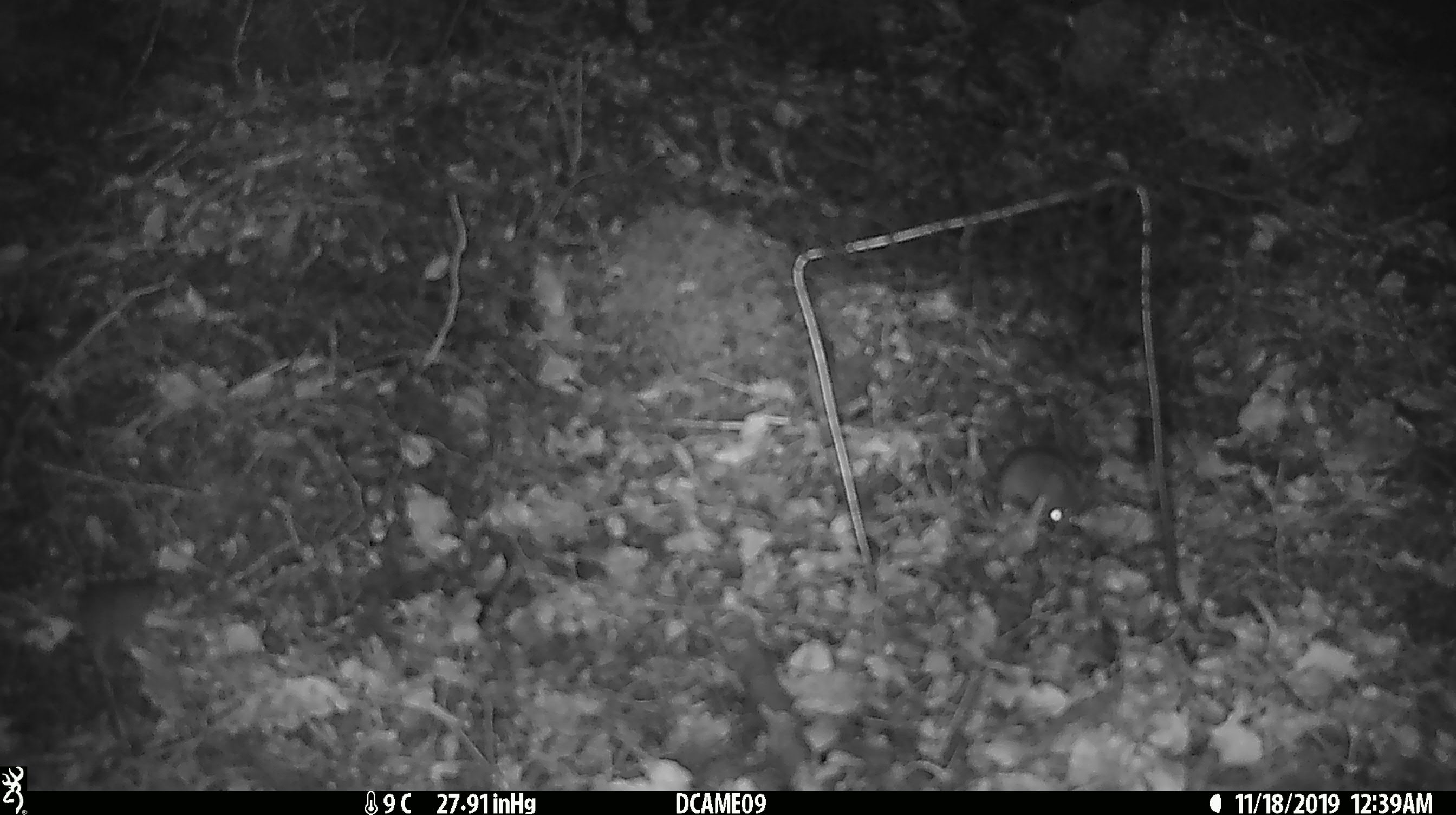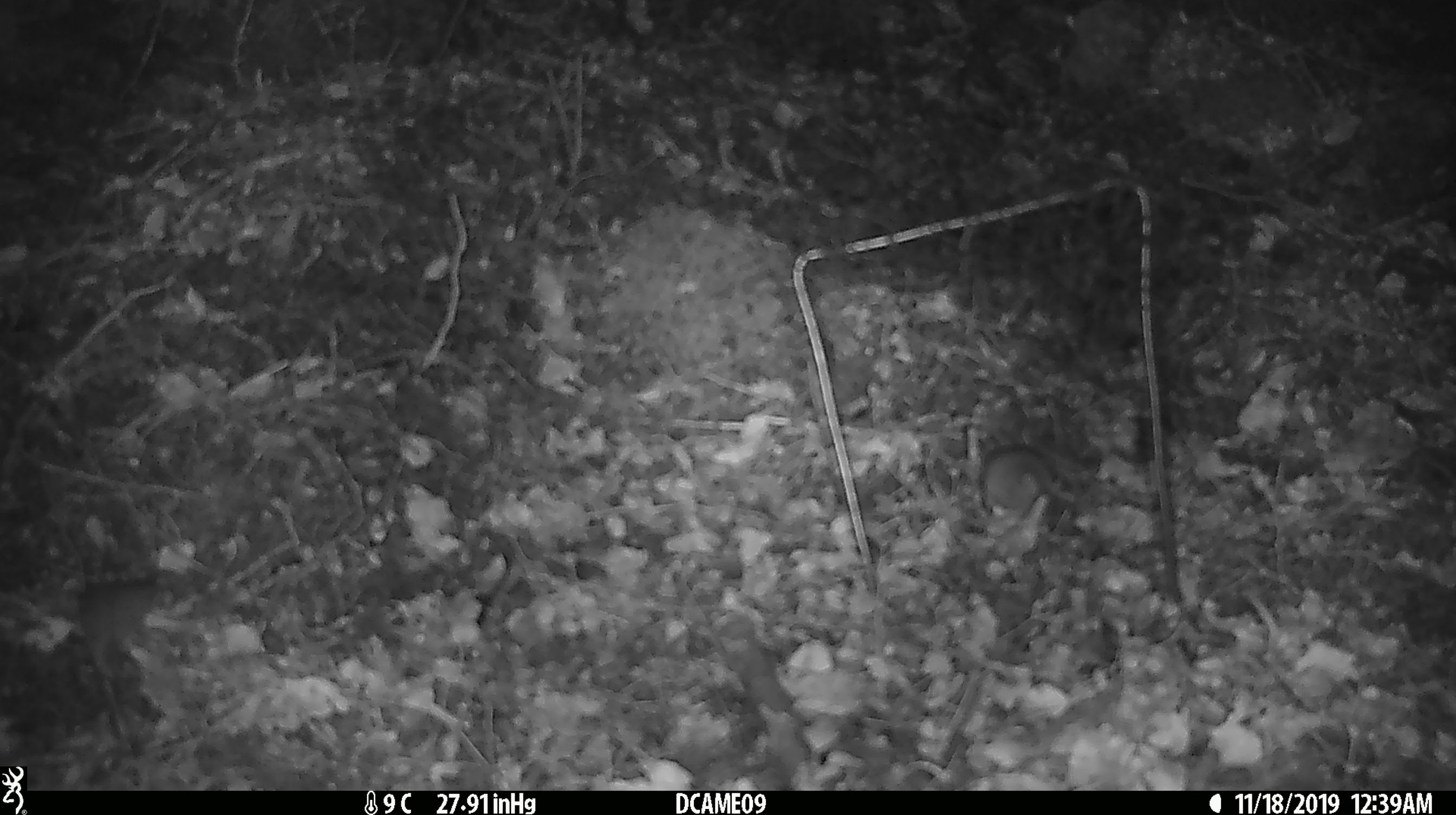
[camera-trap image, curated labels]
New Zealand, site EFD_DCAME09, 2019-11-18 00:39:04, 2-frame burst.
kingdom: Animalia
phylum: Chordata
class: Mammalia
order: Rodentia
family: Muridae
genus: Mus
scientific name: Mus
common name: mouse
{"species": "mouse (Mus)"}